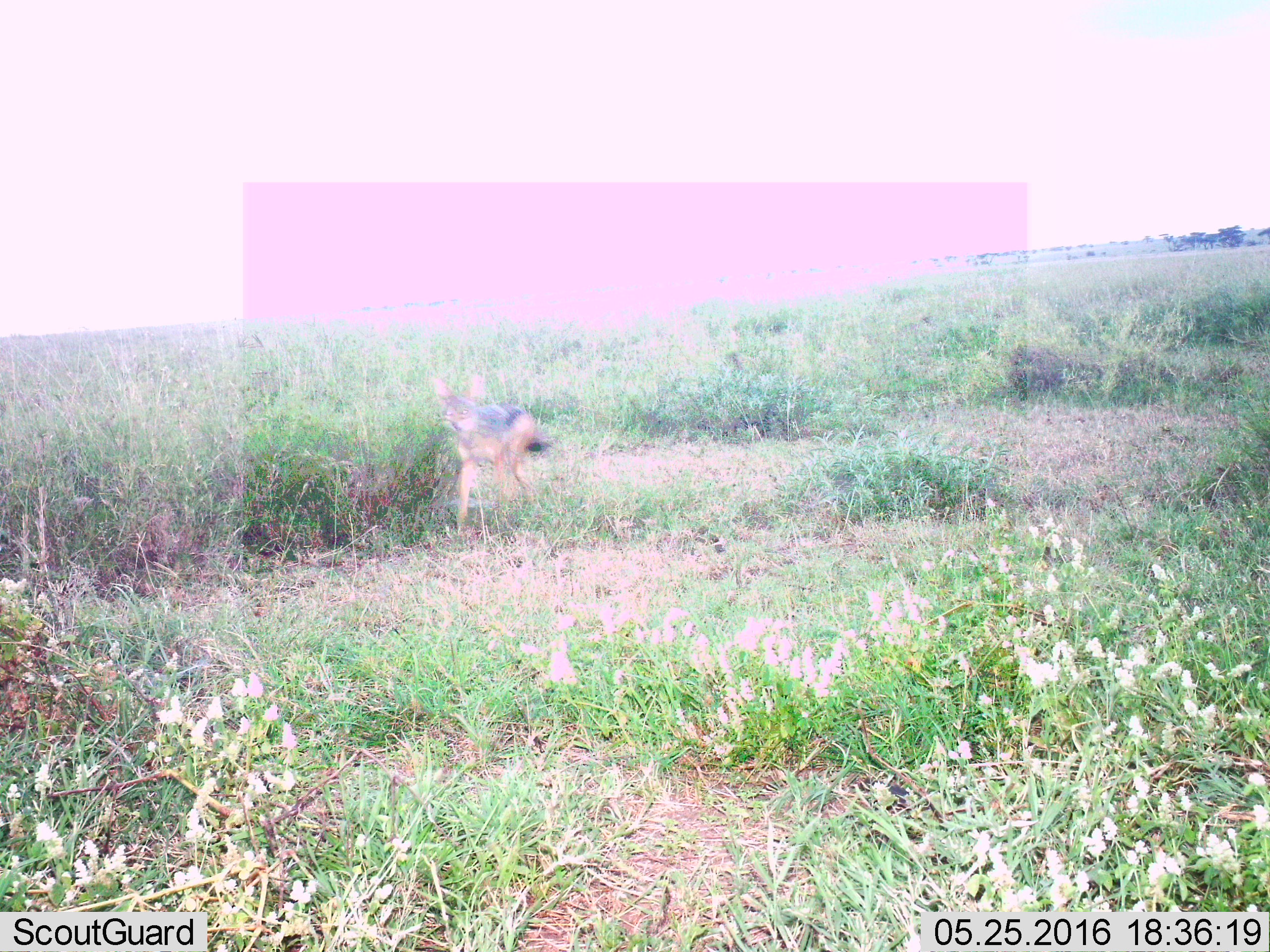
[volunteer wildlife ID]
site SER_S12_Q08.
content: unidentified animal